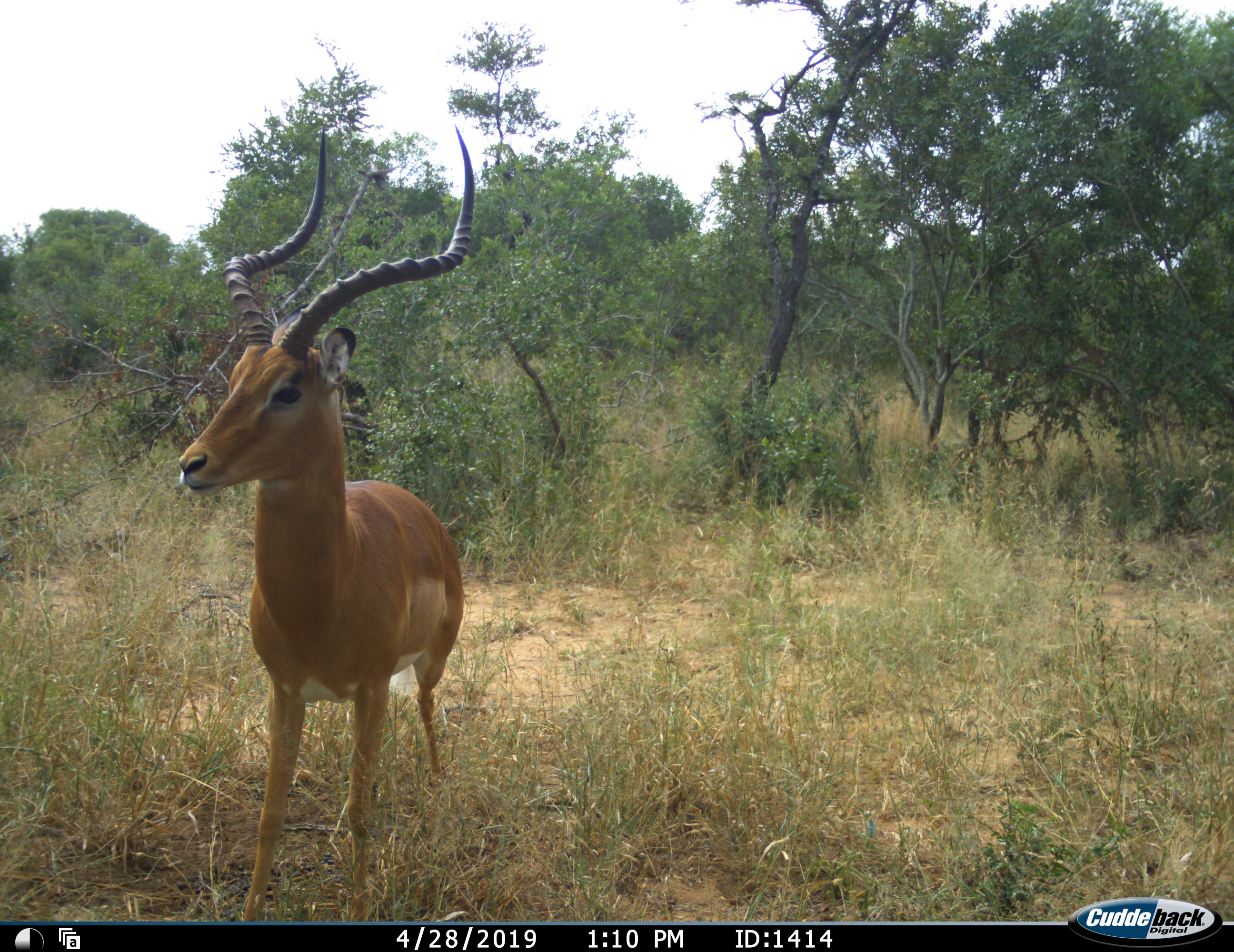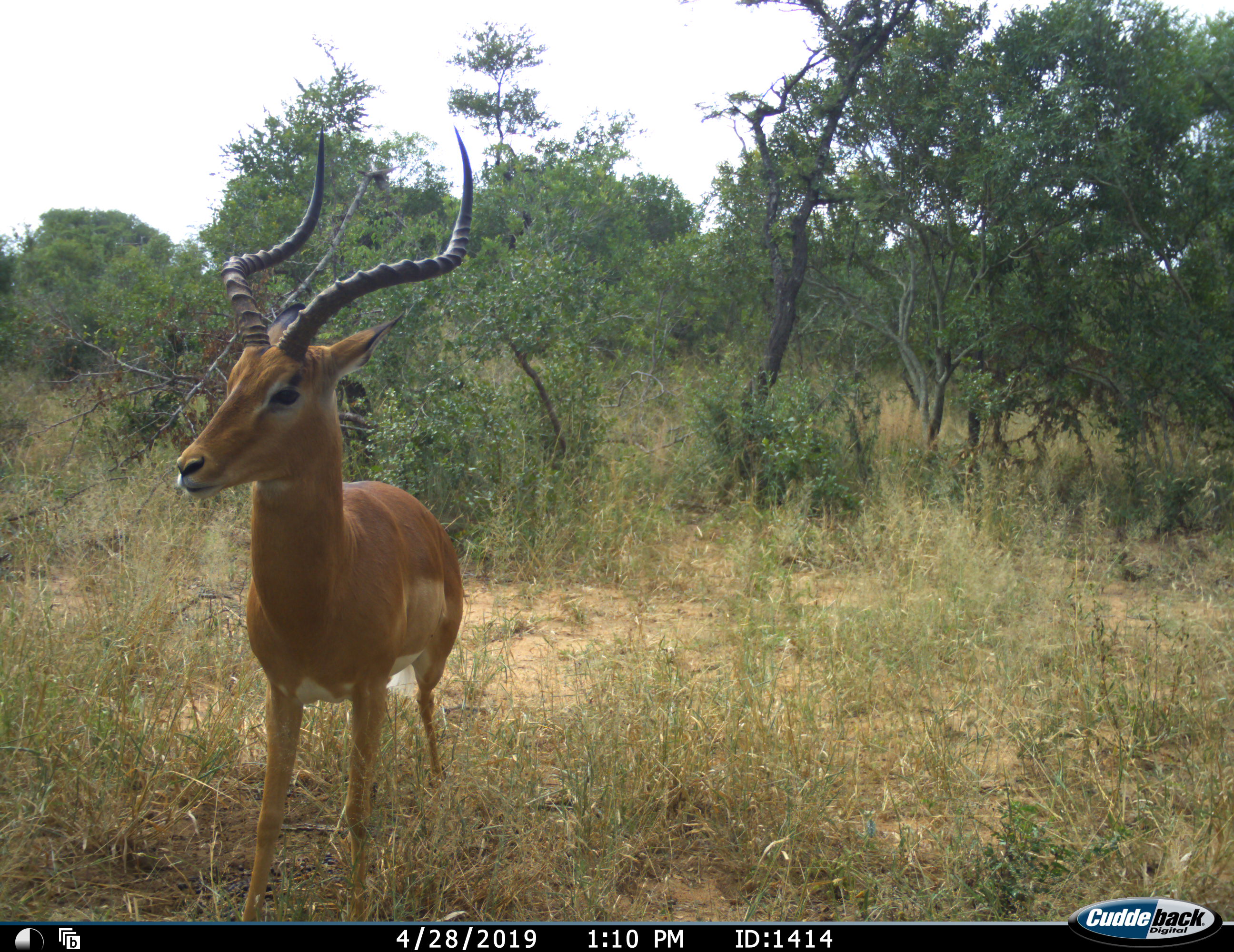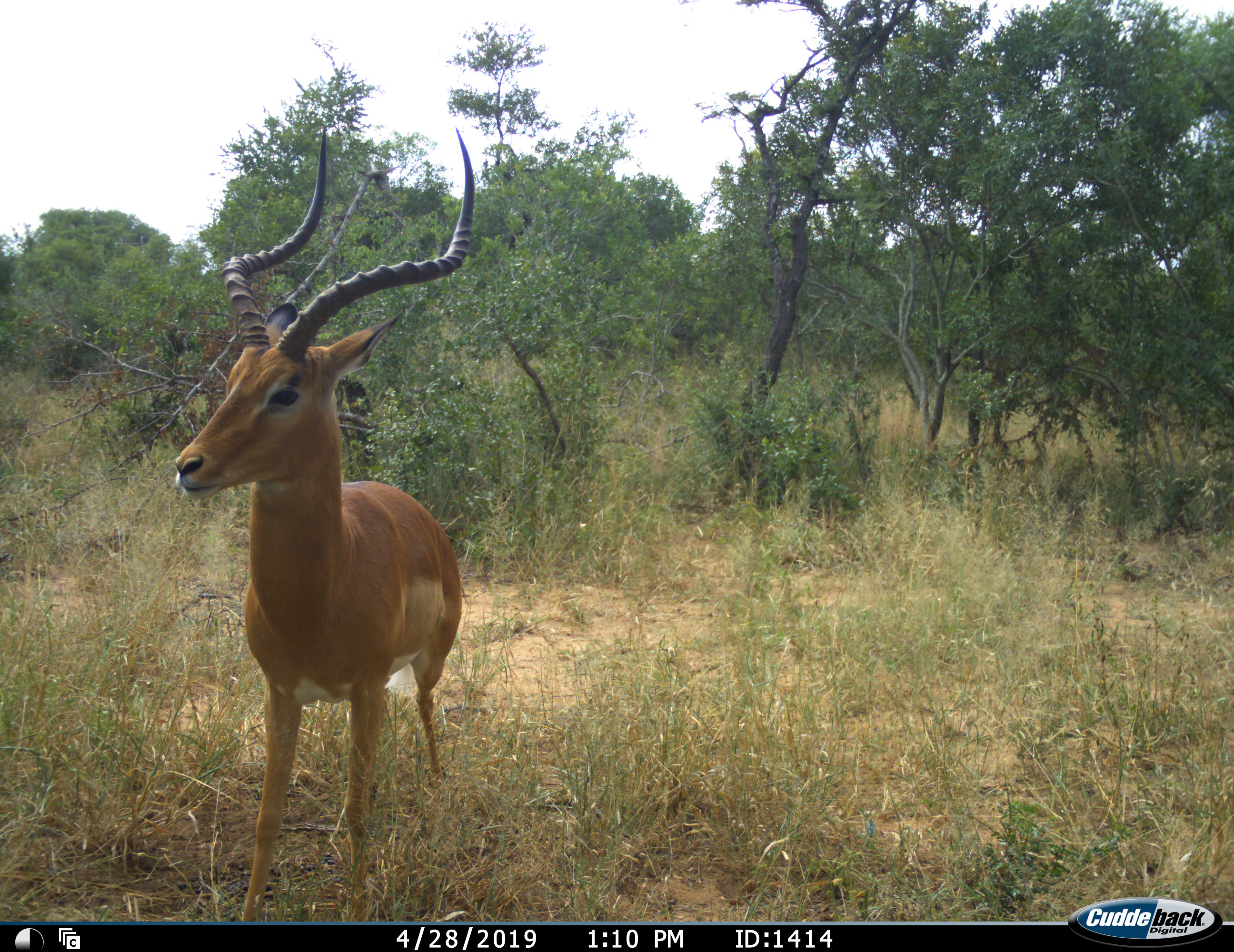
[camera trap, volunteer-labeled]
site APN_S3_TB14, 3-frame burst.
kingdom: Animalia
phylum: Chordata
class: Mammalia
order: Artiodactyla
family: Bovidae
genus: Aepyceros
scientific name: Aepyceros melampus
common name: impala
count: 1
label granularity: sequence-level